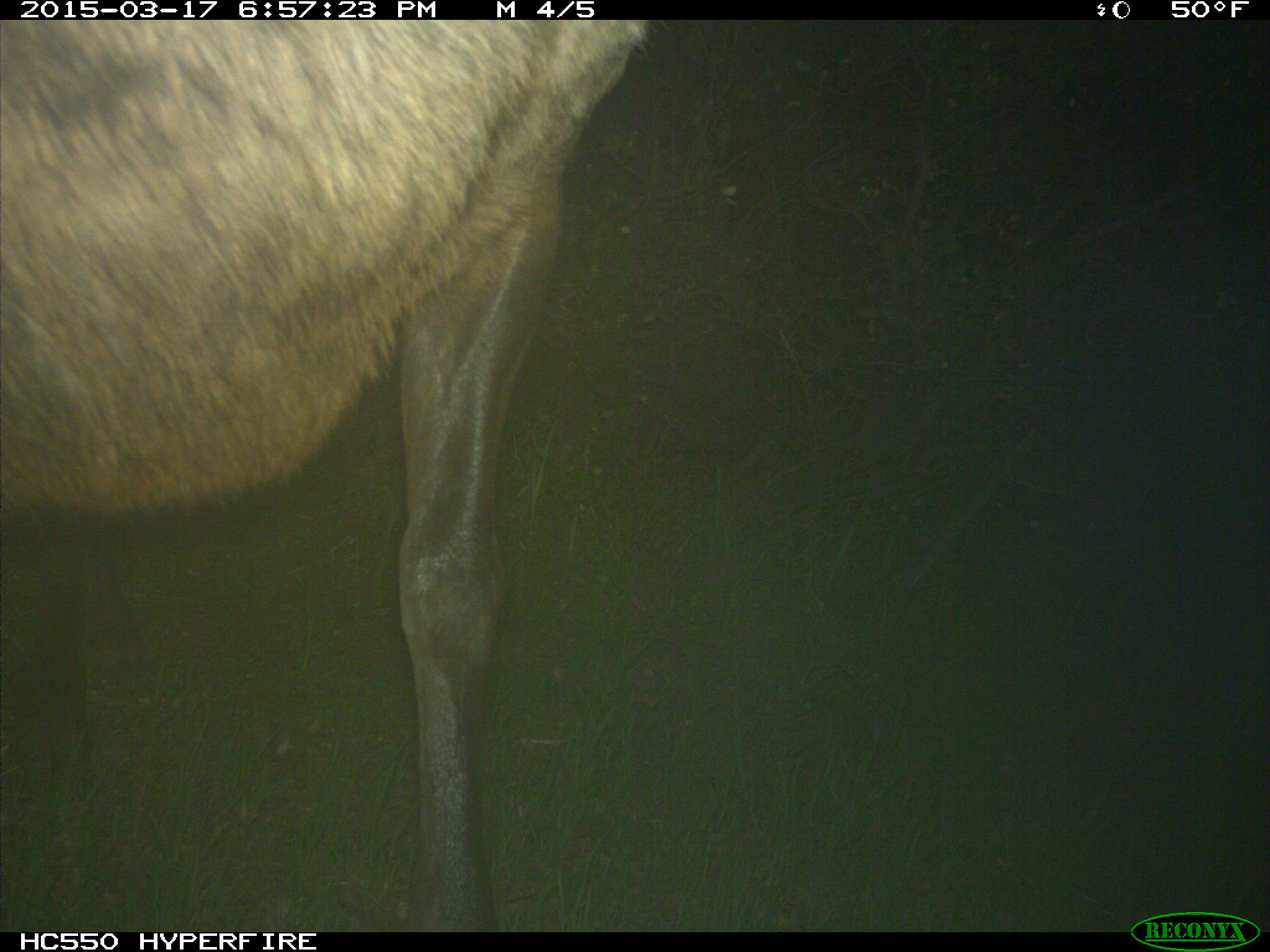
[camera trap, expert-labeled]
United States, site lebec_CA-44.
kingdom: Animalia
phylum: Chordata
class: Mammalia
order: Artiodactyla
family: Cervidae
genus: Cervus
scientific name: Cervus canadensis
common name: elk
Cervus canadensis (elk).